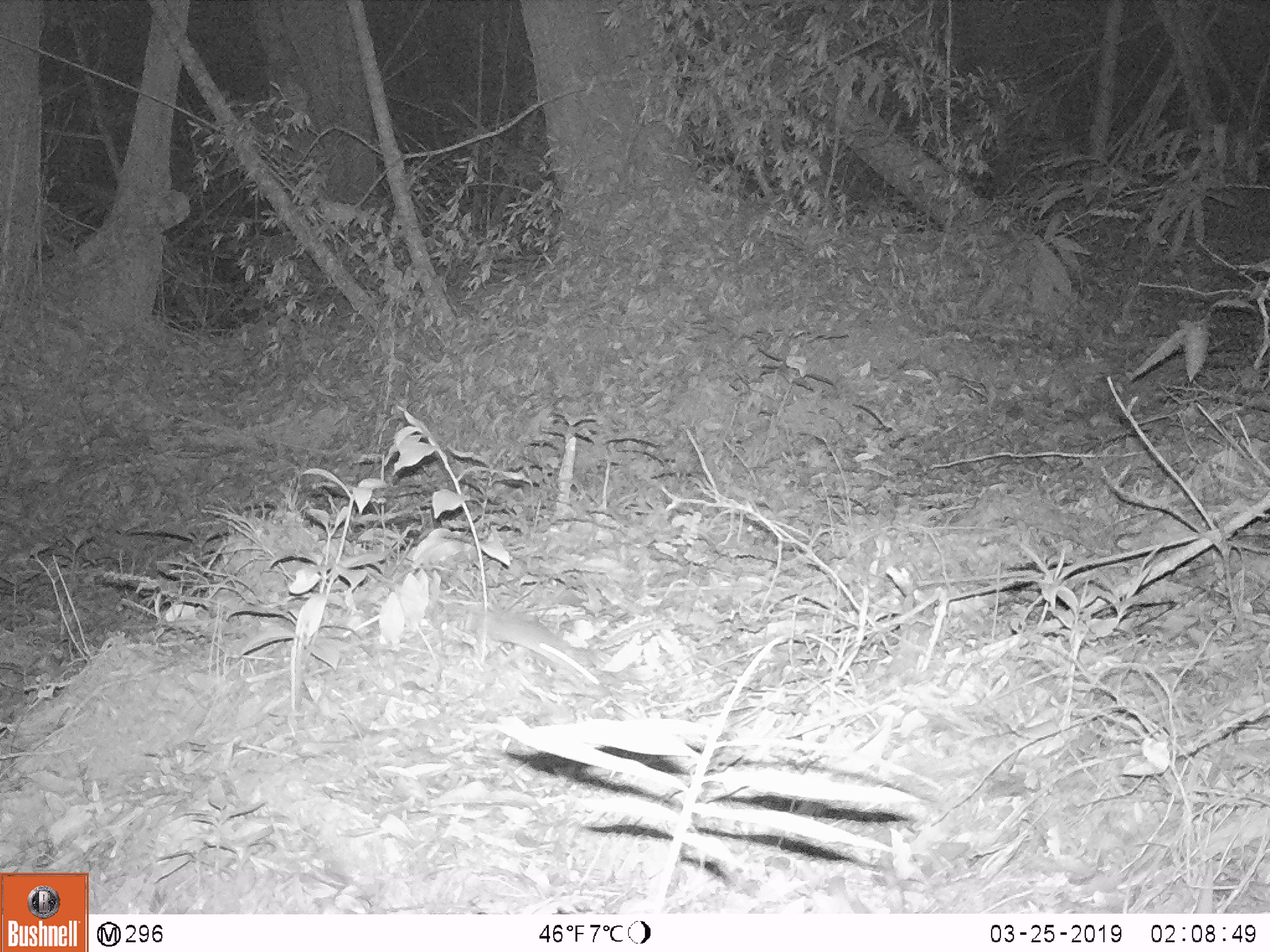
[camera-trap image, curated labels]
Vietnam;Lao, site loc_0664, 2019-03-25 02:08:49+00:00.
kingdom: Animalia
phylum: Chordata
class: Mammalia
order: Rodentia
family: Muridae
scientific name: Muridae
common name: old-world mice and rats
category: unidentified murid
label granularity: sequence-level